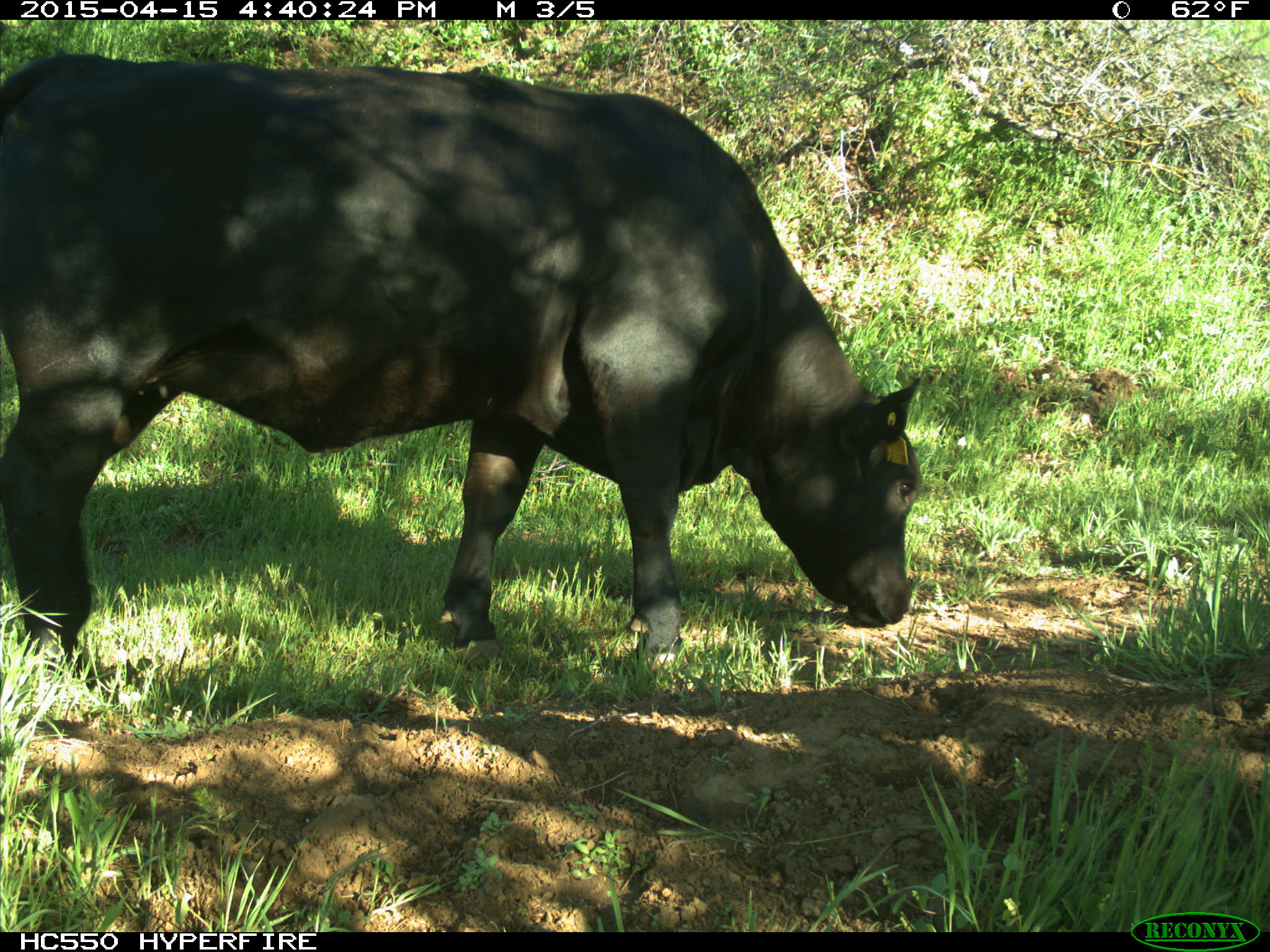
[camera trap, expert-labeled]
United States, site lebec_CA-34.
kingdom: Animalia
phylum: Chordata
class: Mammalia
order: Artiodactyla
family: Bovidae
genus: Bos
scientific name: Bos taurus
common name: domestic cow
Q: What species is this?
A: Bos taurus (domestic cow).